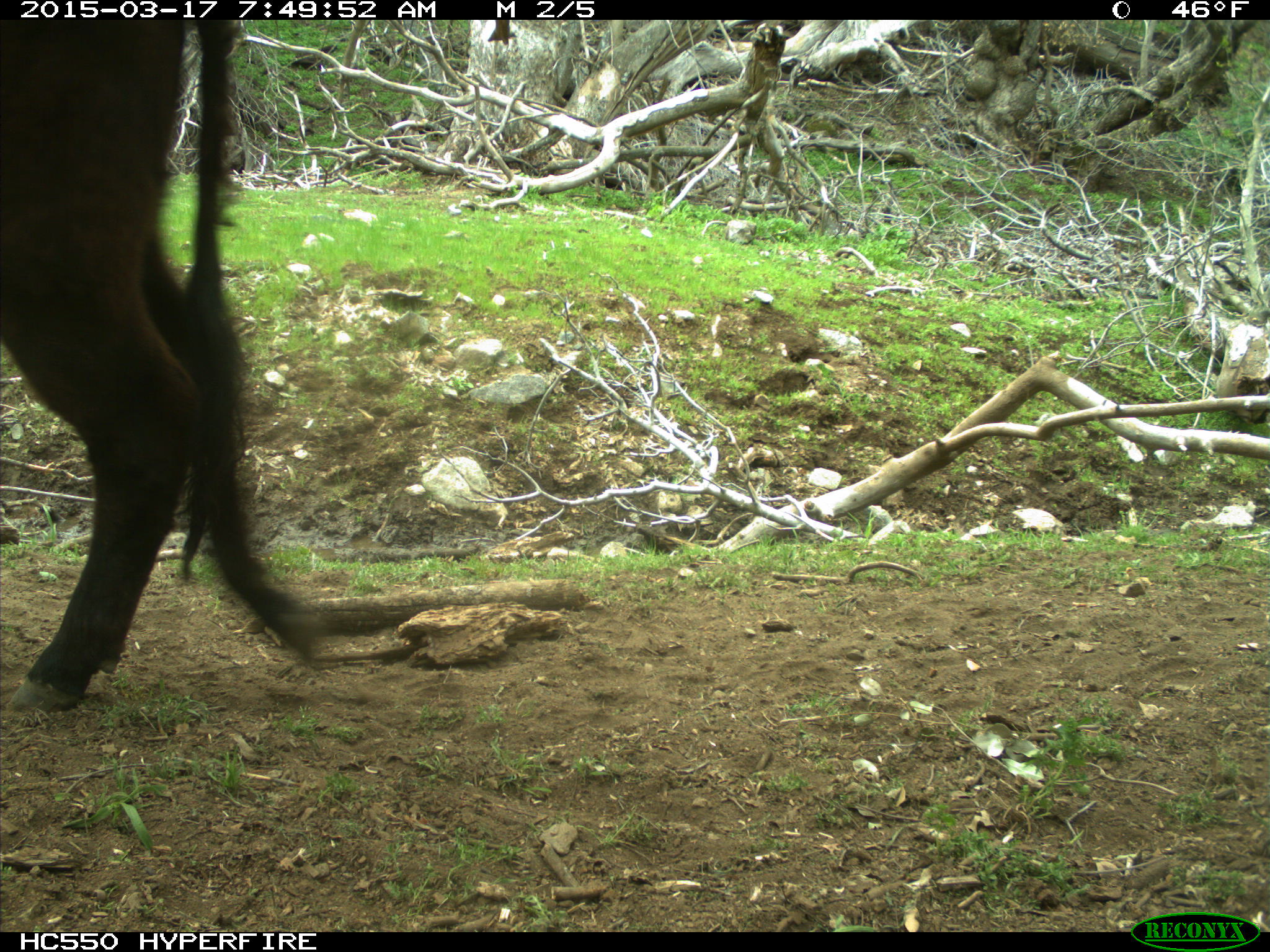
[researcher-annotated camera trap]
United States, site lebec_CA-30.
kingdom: Animalia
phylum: Chordata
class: Mammalia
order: Artiodactyla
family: Bovidae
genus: Bos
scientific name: Bos taurus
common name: domestic cow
Bos taurus (domestic cow).